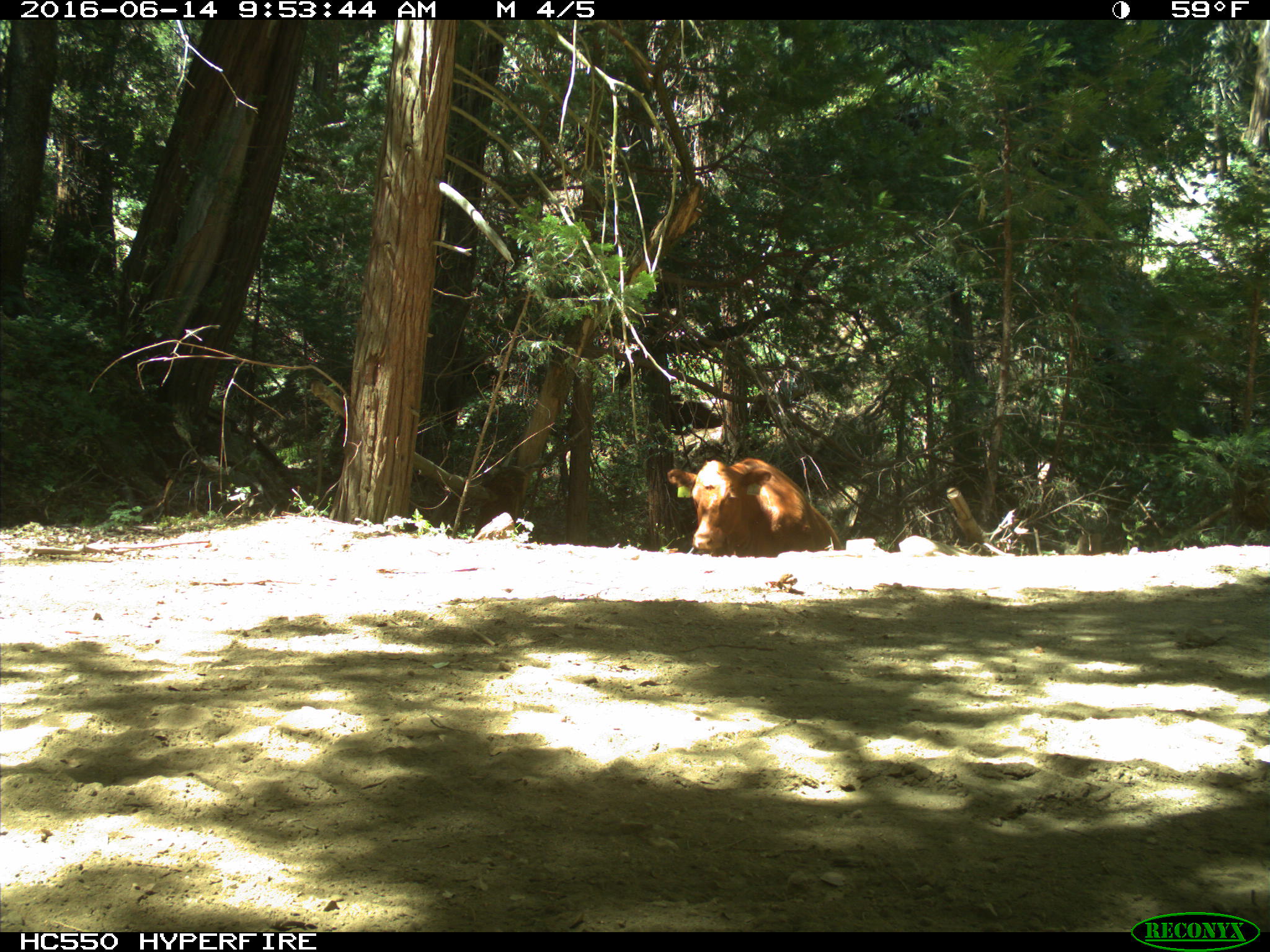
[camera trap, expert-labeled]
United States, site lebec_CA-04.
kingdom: Animalia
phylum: Chordata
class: Mammalia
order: Artiodactyla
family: Bovidae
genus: Bos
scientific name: Bos taurus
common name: domestic cow